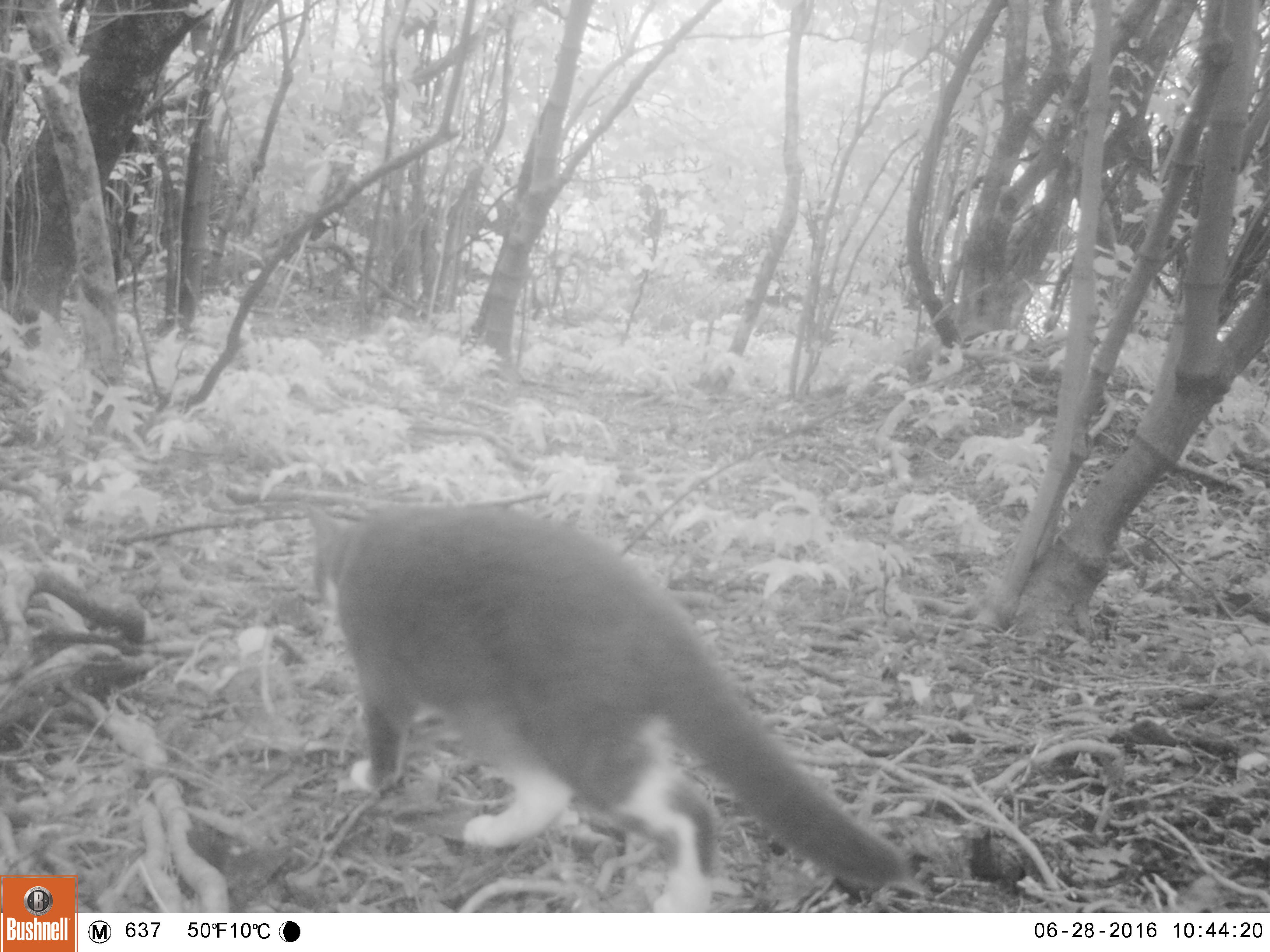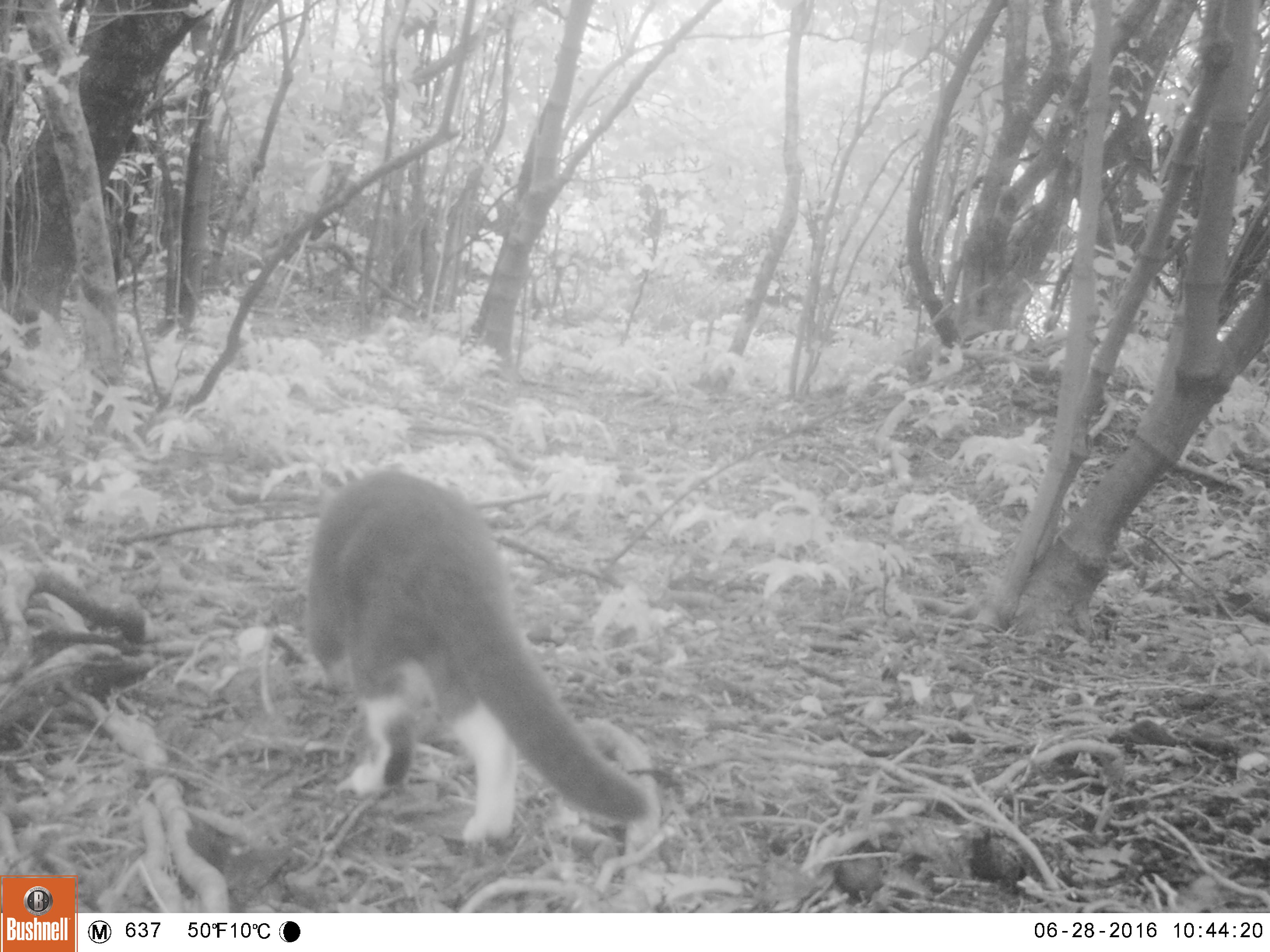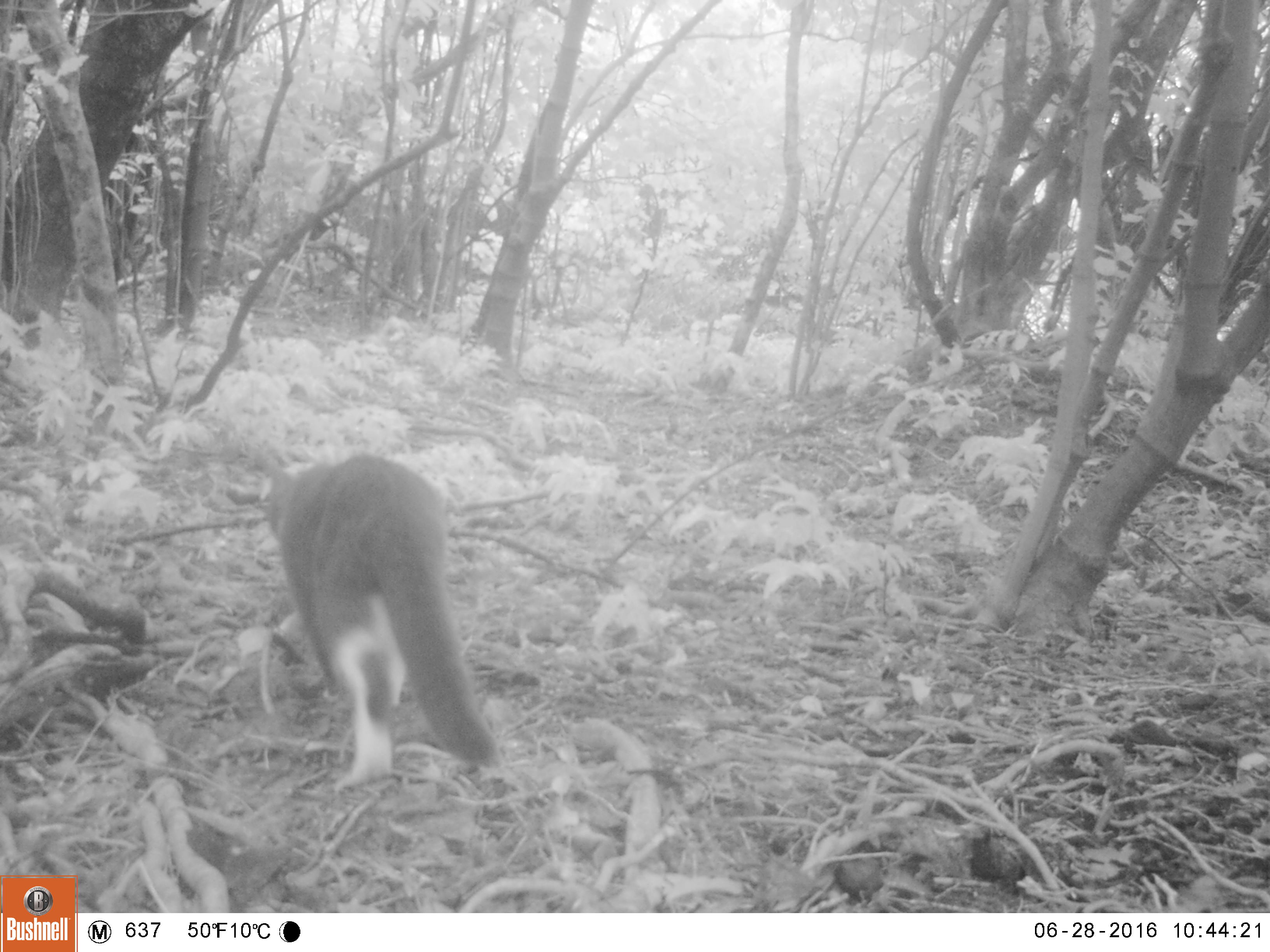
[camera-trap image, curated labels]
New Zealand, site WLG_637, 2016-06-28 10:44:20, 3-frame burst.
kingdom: Animalia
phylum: Chordata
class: Mammalia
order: Carnivora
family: Felidae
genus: Felis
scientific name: Felis catus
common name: domestic cat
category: cat